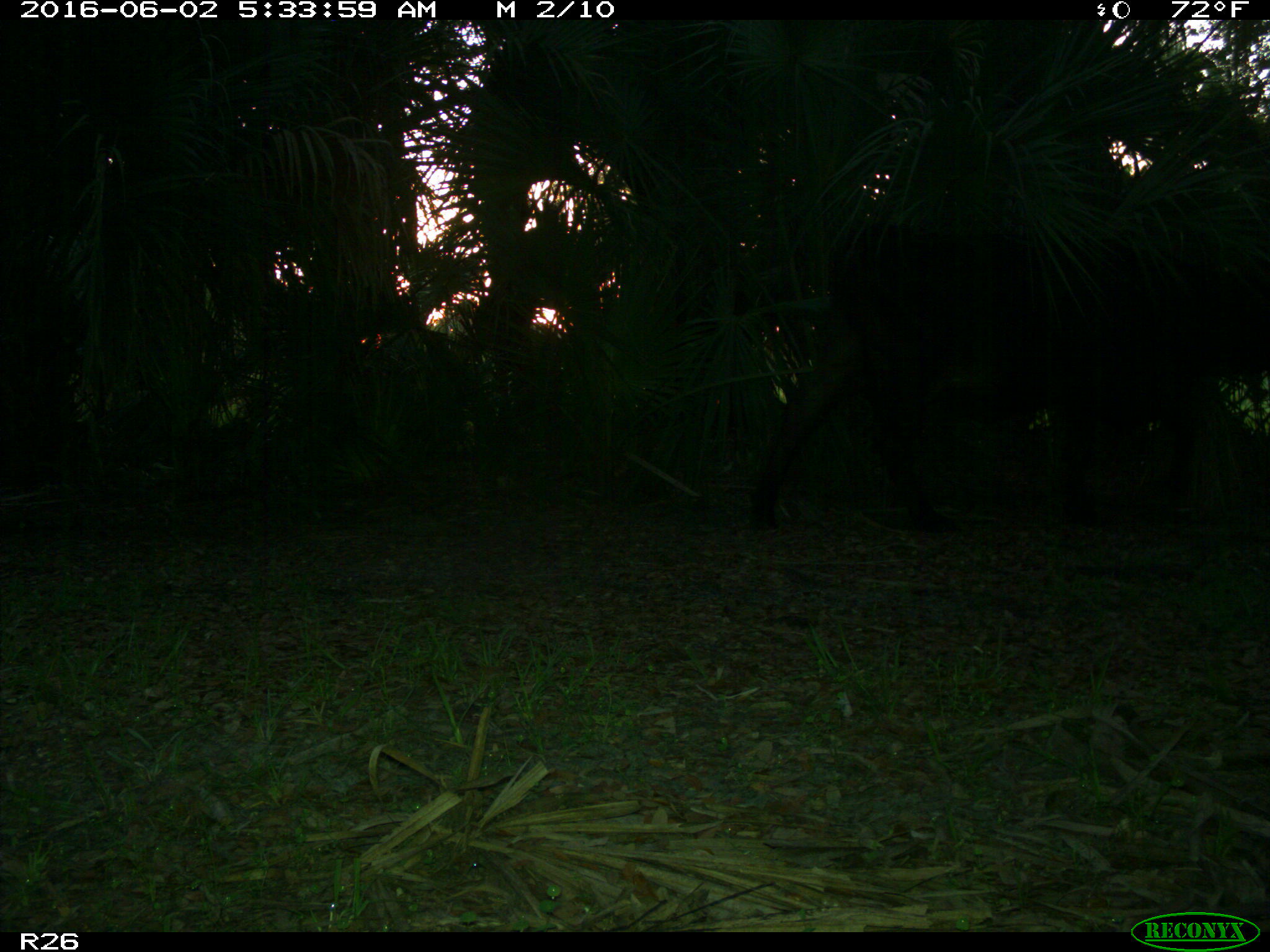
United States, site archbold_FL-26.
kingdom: Animalia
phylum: Chordata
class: Mammalia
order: Artiodactyla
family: Bovidae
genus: Bos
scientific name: Bos taurus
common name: domestic cow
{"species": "Bos taurus (domestic cow)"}